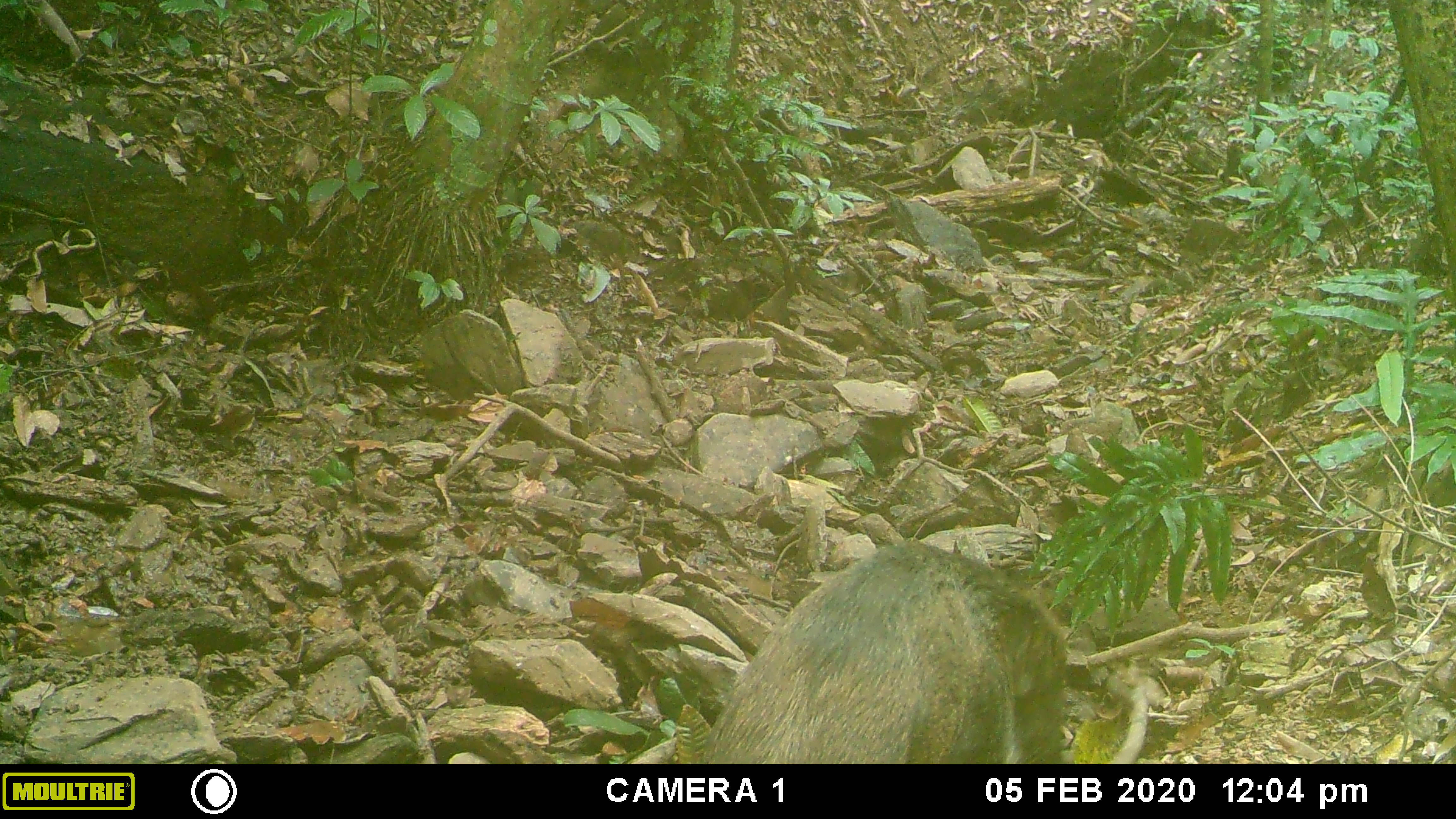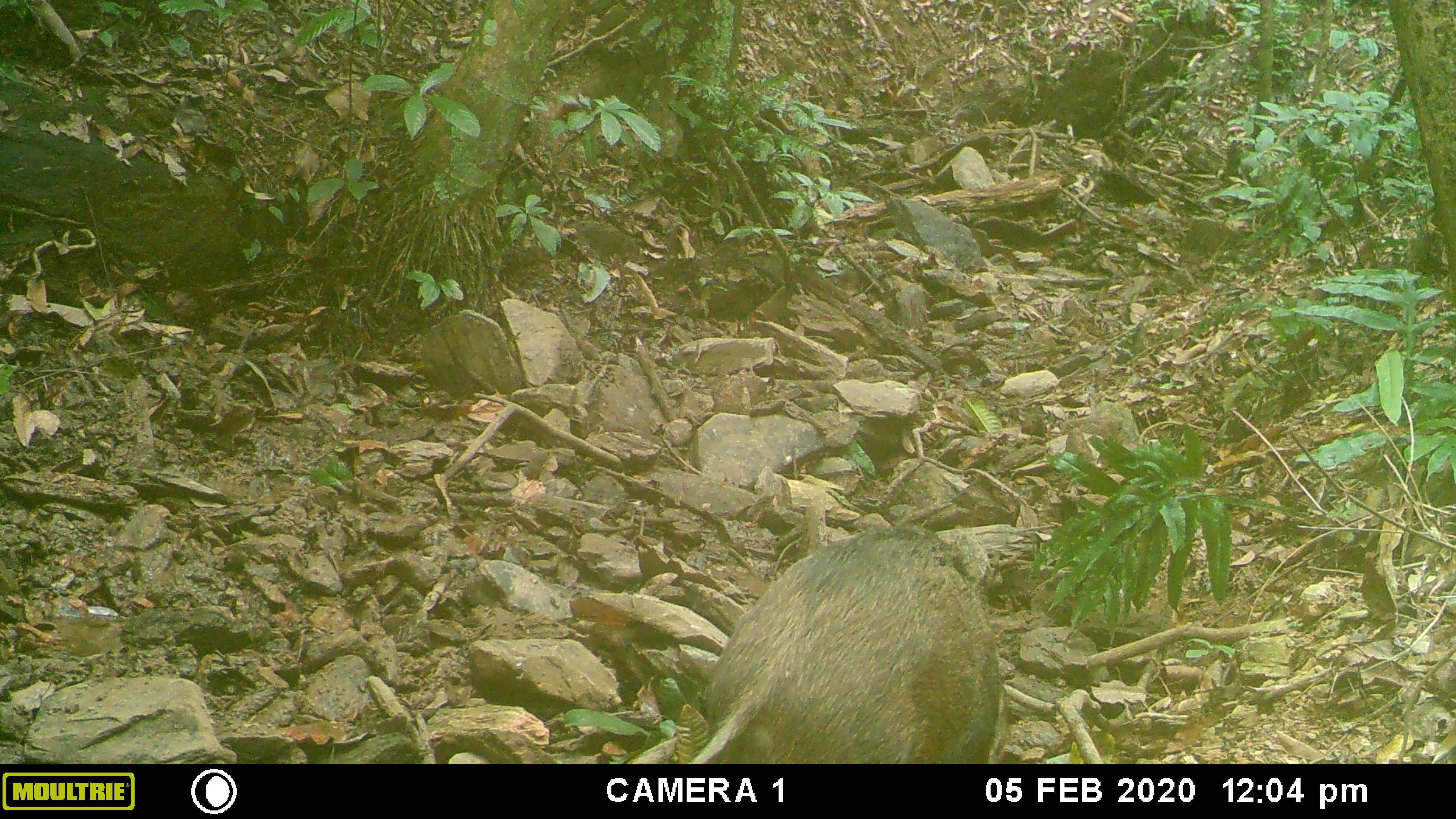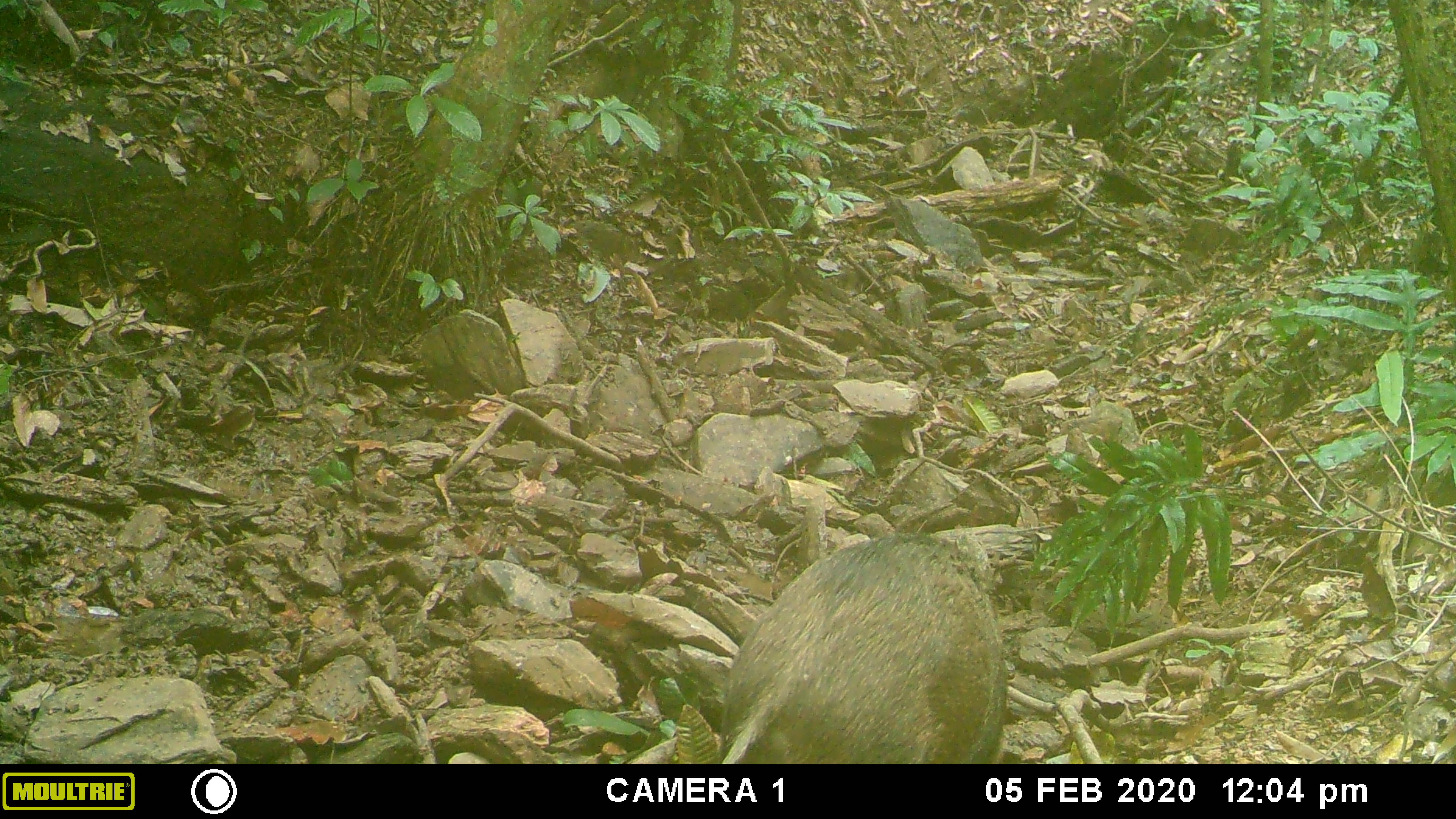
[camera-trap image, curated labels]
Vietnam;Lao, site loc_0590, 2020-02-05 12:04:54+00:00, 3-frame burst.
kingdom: Animalia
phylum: Chordata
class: Mammalia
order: Artiodactyla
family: Suidae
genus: Sus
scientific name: Sus scrofa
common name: eurasian wild pig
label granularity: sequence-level